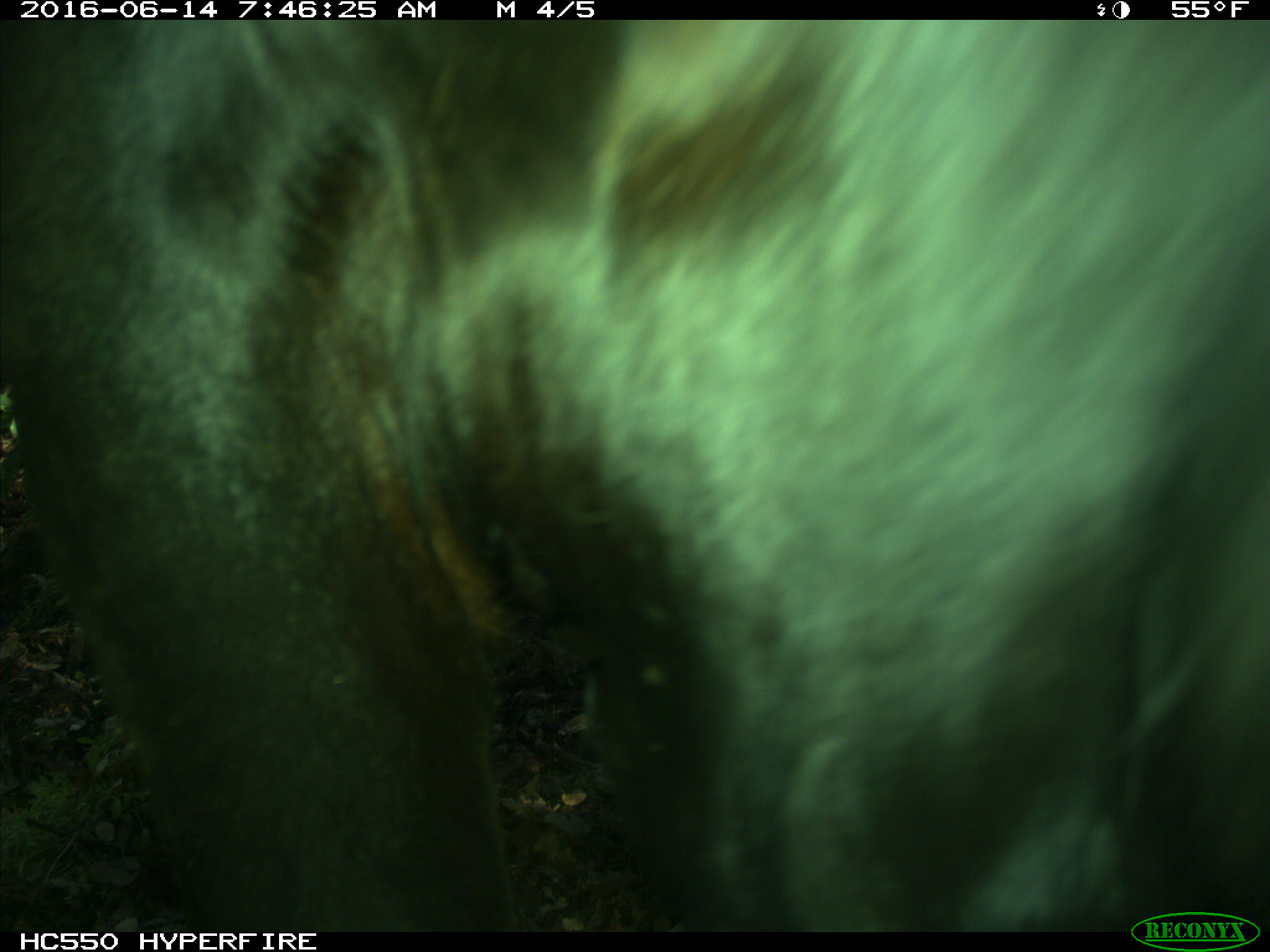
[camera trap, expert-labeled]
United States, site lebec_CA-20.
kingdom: Animalia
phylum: Chordata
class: Mammalia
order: Artiodactyla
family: Bovidae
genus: Bos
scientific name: Bos taurus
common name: domestic cow